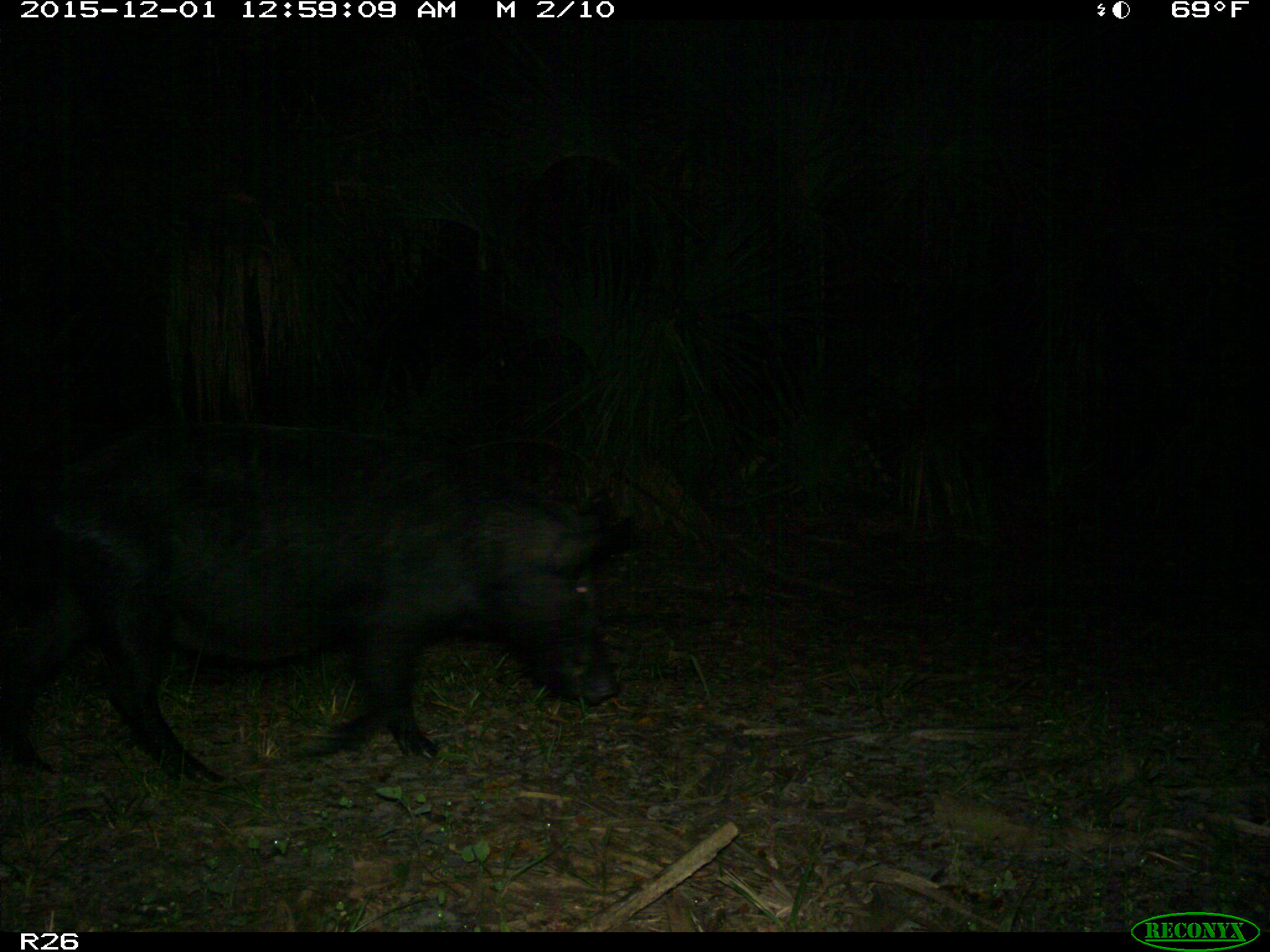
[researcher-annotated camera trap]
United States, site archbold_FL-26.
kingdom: Animalia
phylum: Chordata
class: Mammalia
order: Artiodactyla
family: Suidae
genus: Sus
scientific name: Sus scrofa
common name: wild boar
Sus scrofa (wild boar).